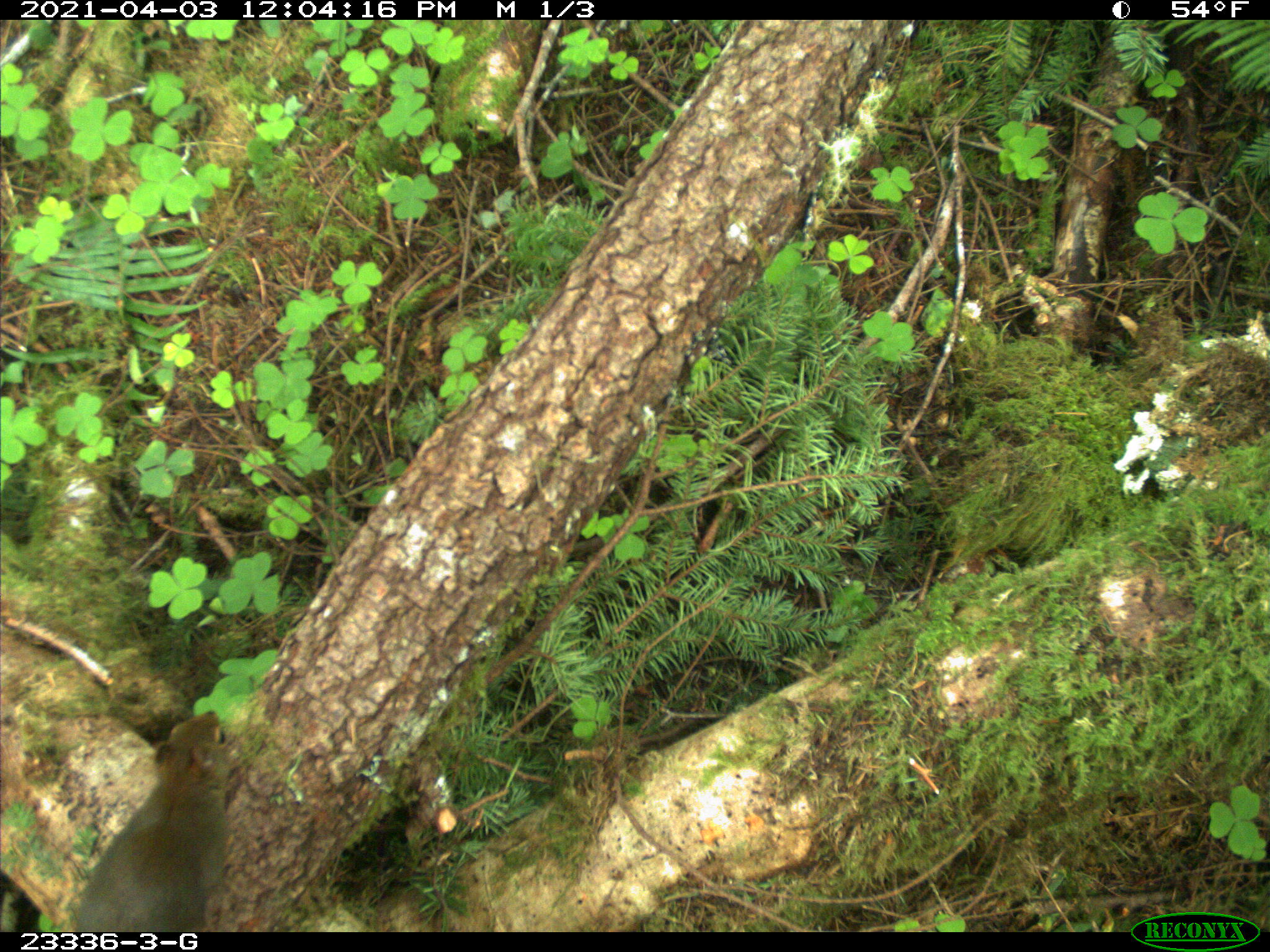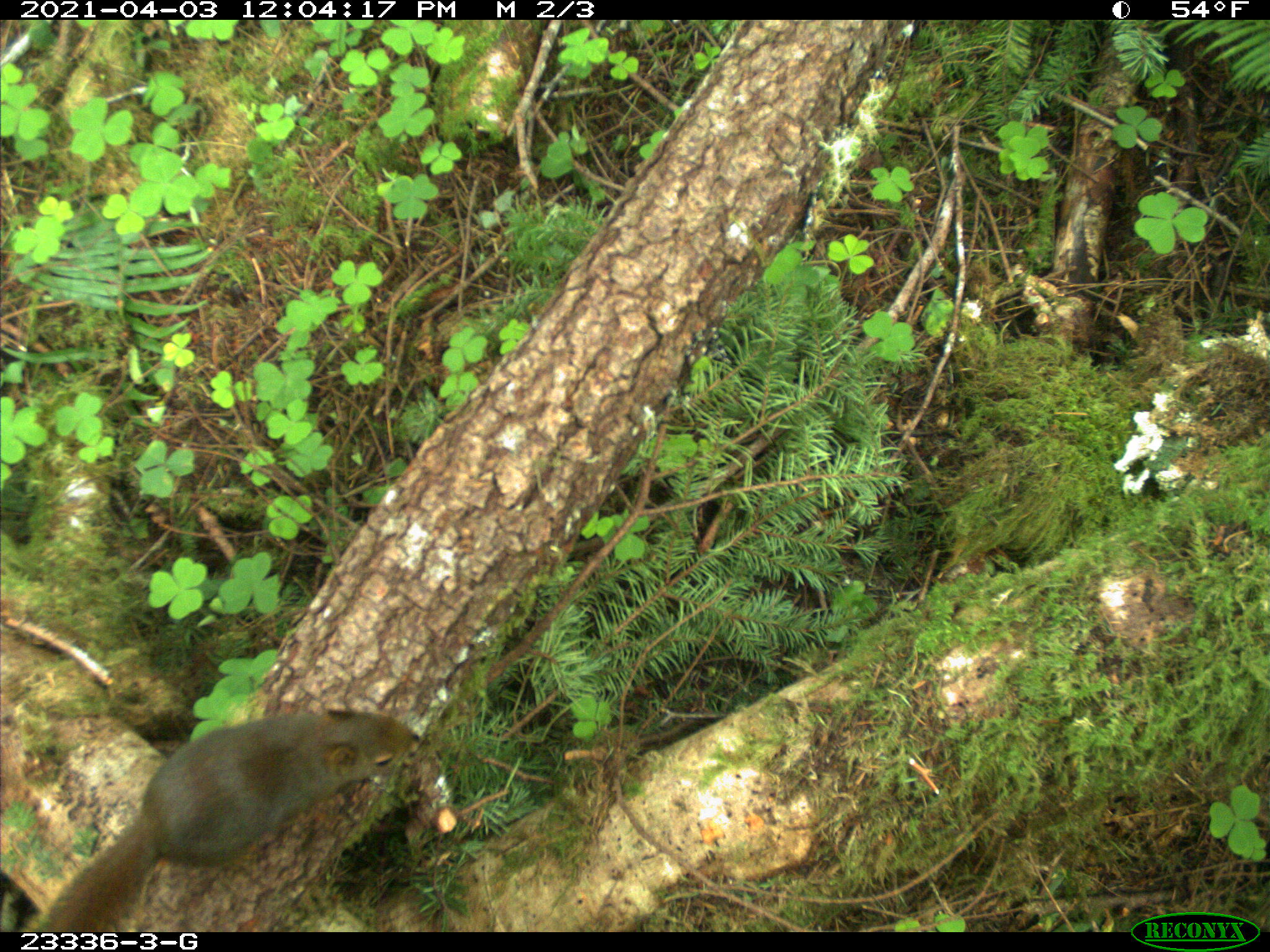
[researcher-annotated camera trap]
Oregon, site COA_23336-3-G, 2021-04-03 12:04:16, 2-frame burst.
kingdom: Animalia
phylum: Chordata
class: Mammalia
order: Rodentia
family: Sciuridae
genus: Tamiasciurus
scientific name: Tamiasciurus douglasii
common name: douglas squirrel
Douglas squirrel (Tamiasciurus douglasii).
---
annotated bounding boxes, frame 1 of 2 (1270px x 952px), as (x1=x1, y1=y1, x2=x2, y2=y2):
douglas squirrel: (x1=57, y1=707, x2=241, y2=930)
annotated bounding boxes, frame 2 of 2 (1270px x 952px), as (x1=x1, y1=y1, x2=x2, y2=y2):
douglas squirrel: (x1=23, y1=699, x2=418, y2=926)